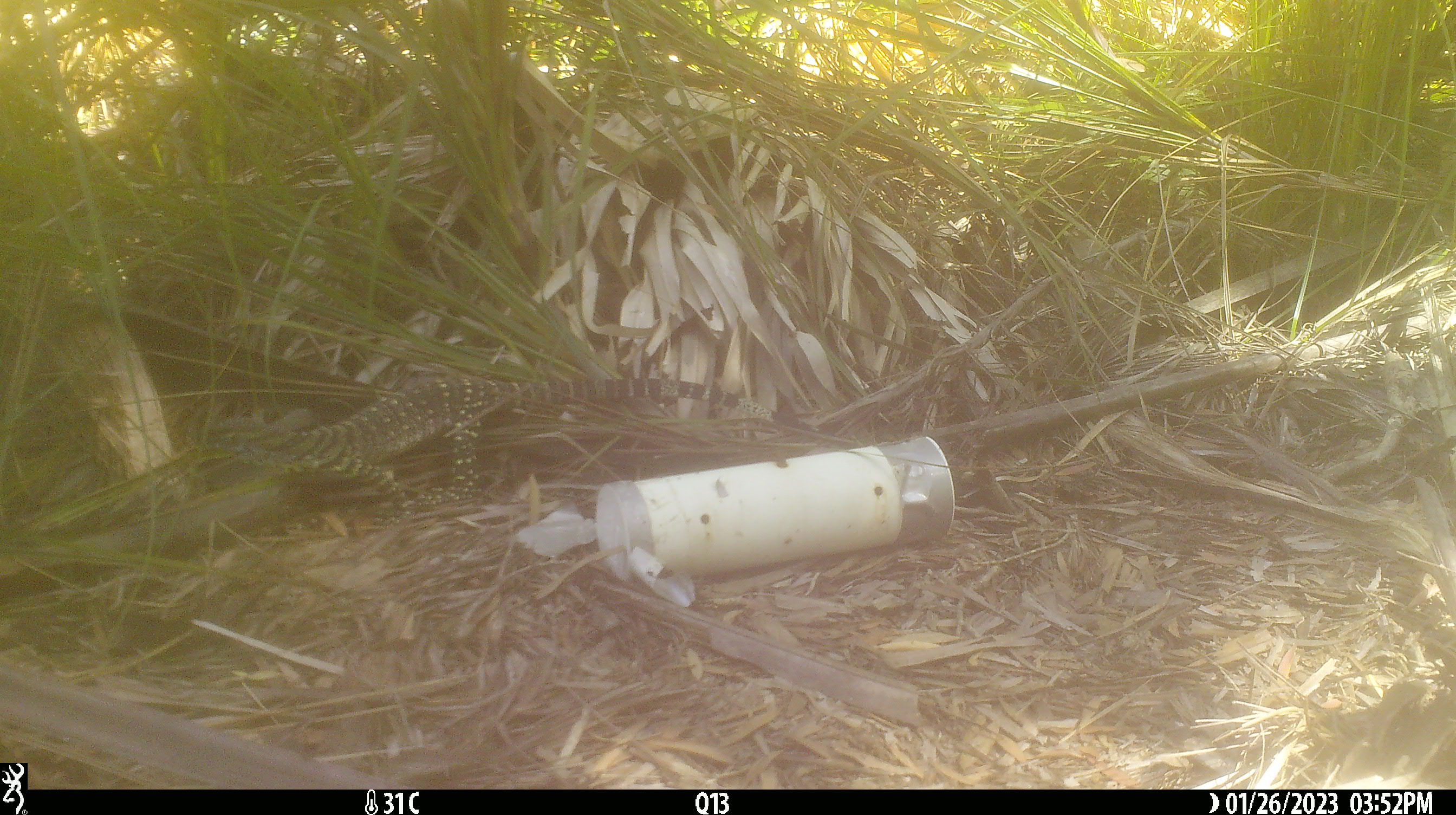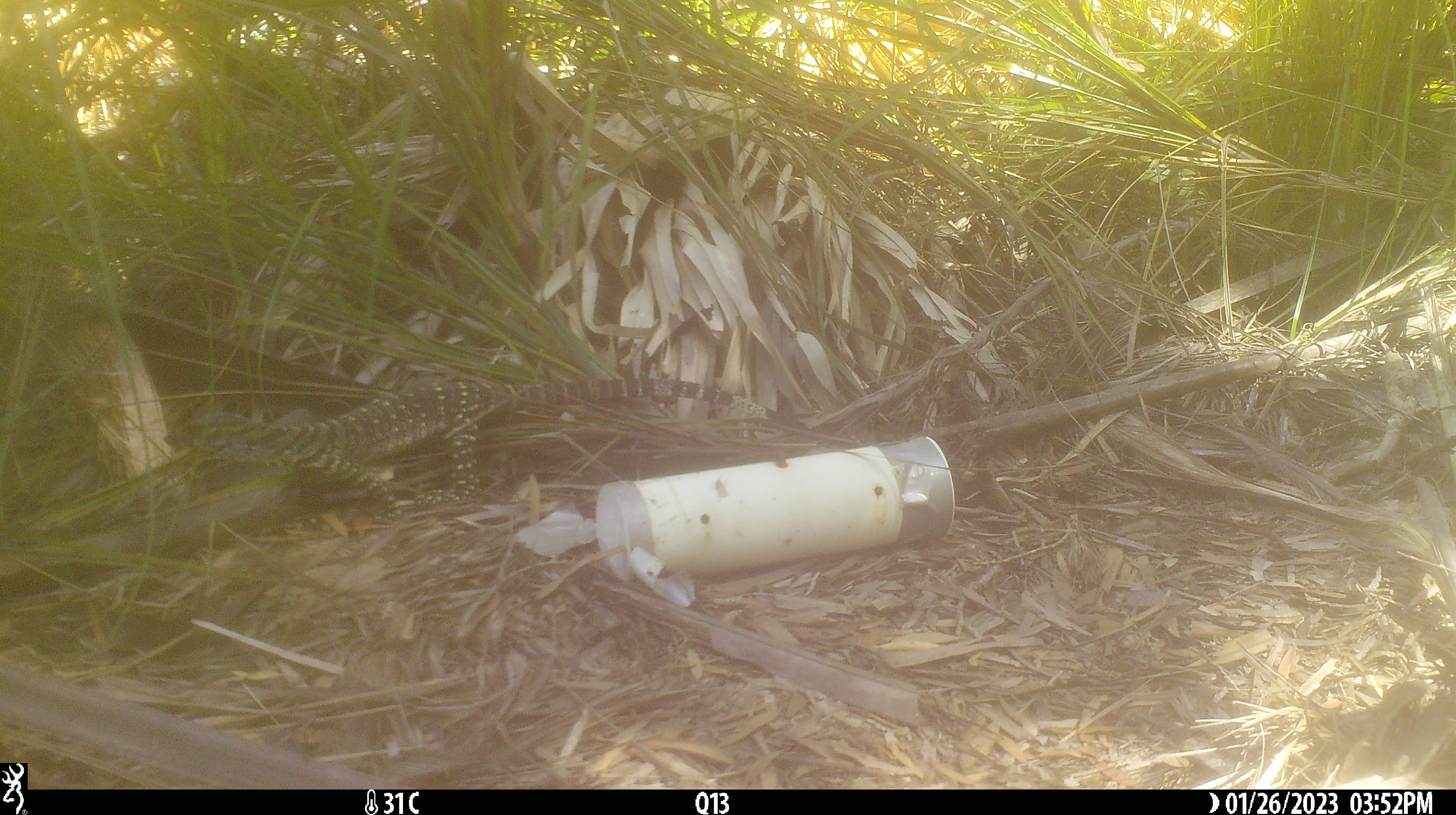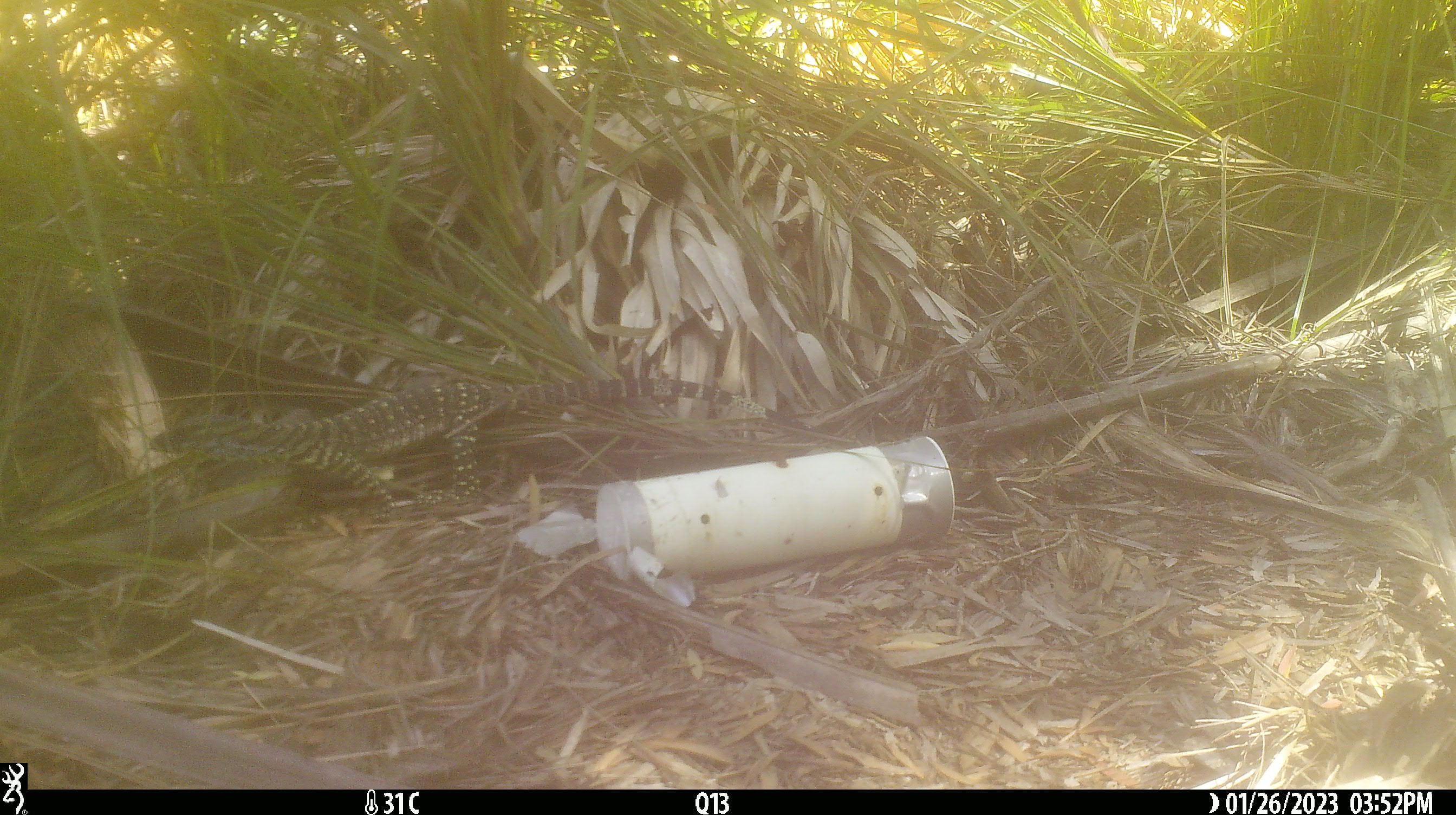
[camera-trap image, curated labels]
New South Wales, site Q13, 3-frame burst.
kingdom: Animalia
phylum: Chordata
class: Reptilia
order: Squamata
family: Varanidae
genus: Varanus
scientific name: Varanus varius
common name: lace monitor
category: goanna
Goanna (lace monitor) (Varanus varius).